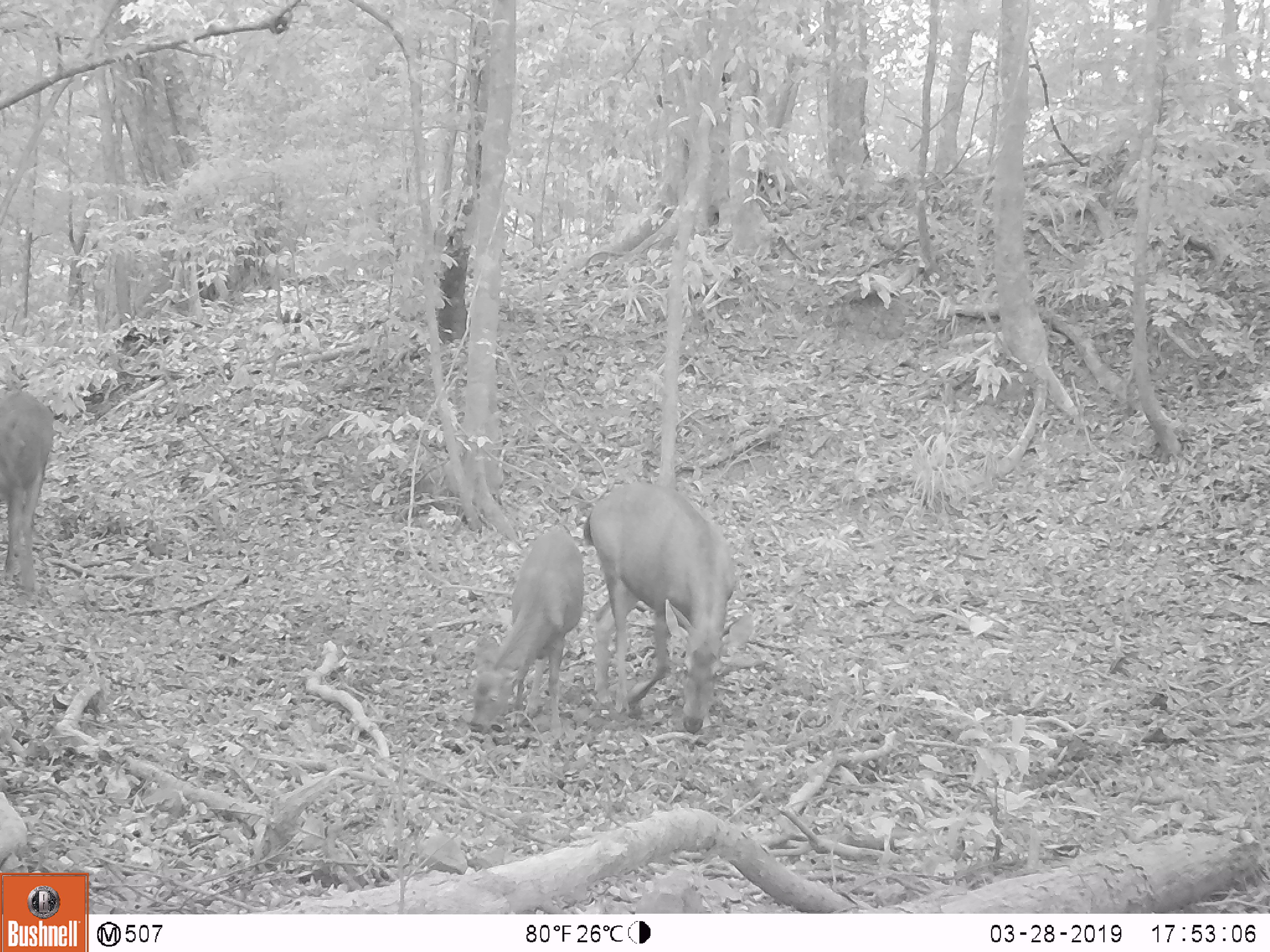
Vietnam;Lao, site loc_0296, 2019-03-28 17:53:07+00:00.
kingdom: Animalia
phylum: Chordata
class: Mammalia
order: Artiodactyla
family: Cervidae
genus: Rusa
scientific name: Rusa unicolor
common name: sambar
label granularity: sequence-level